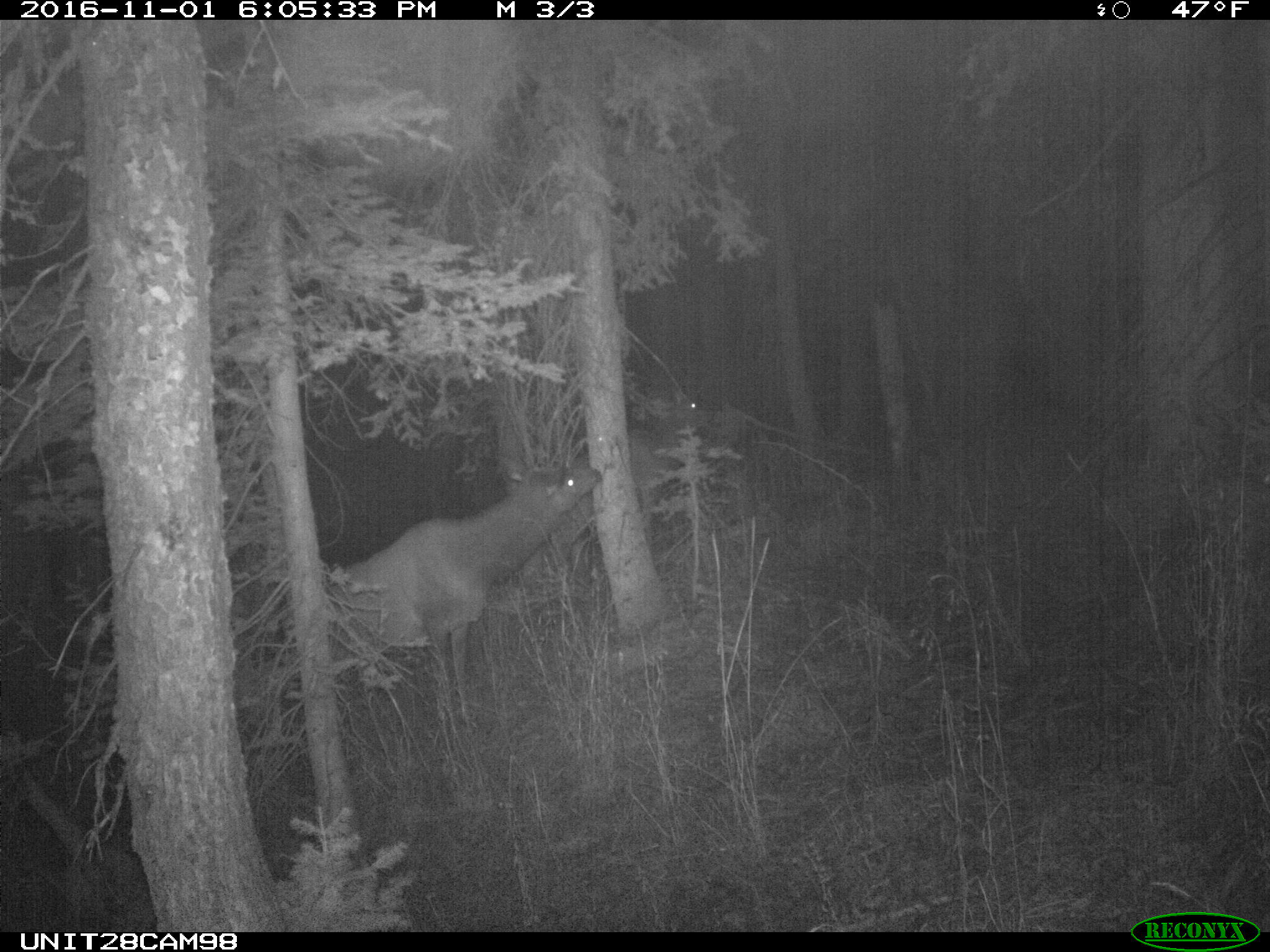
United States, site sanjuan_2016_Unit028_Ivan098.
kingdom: Animalia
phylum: Chordata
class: Mammalia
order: Artiodactyla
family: Cervidae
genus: Cervus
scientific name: Cervus elaphus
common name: red deer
Cervus elaphus (red deer).